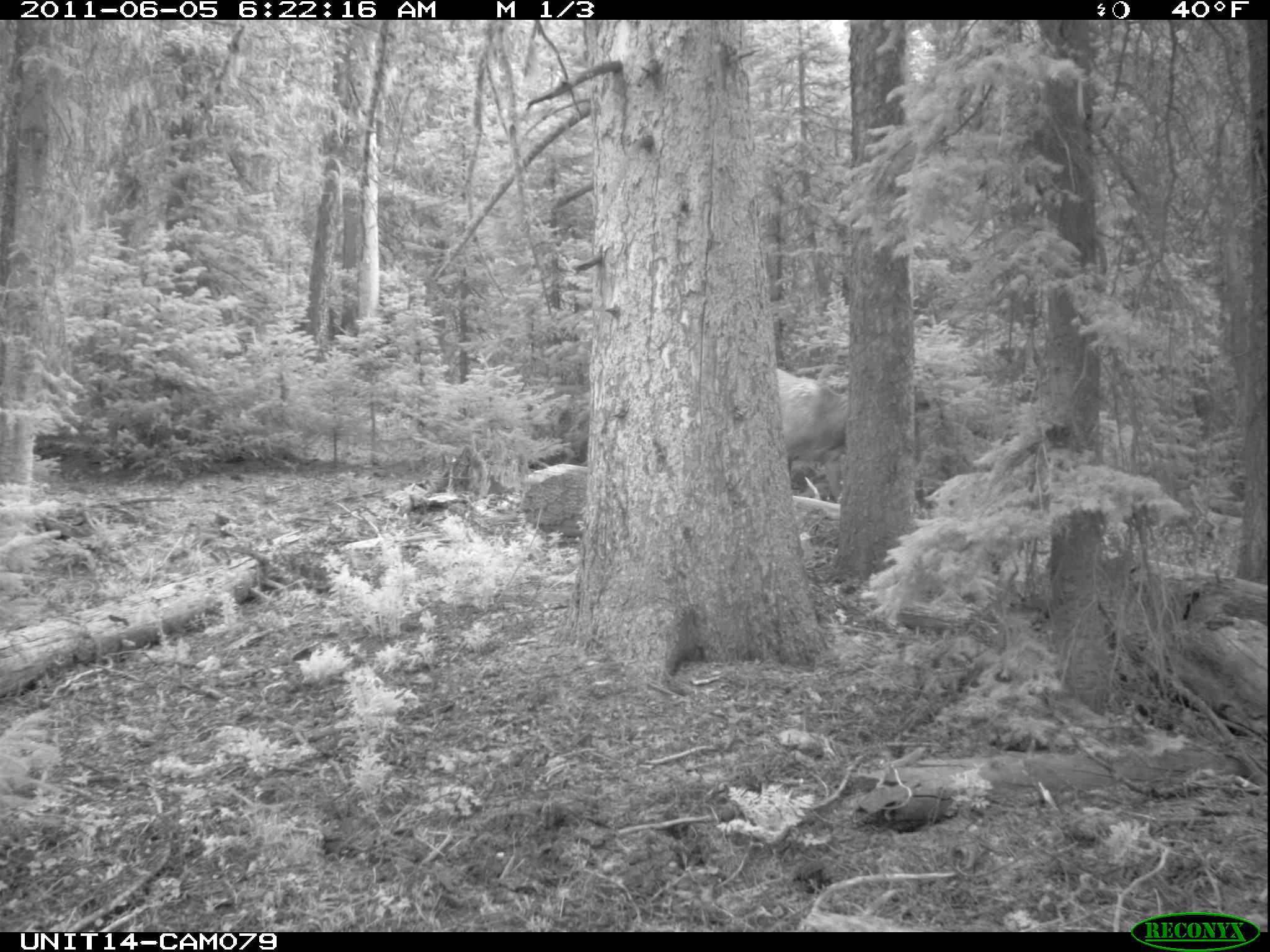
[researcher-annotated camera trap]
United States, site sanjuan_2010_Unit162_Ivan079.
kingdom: Animalia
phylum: Chordata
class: Mammalia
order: Artiodactyla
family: Cervidae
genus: Cervus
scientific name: Cervus elaphus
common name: red deer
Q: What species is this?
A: Cervus elaphus (red deer).